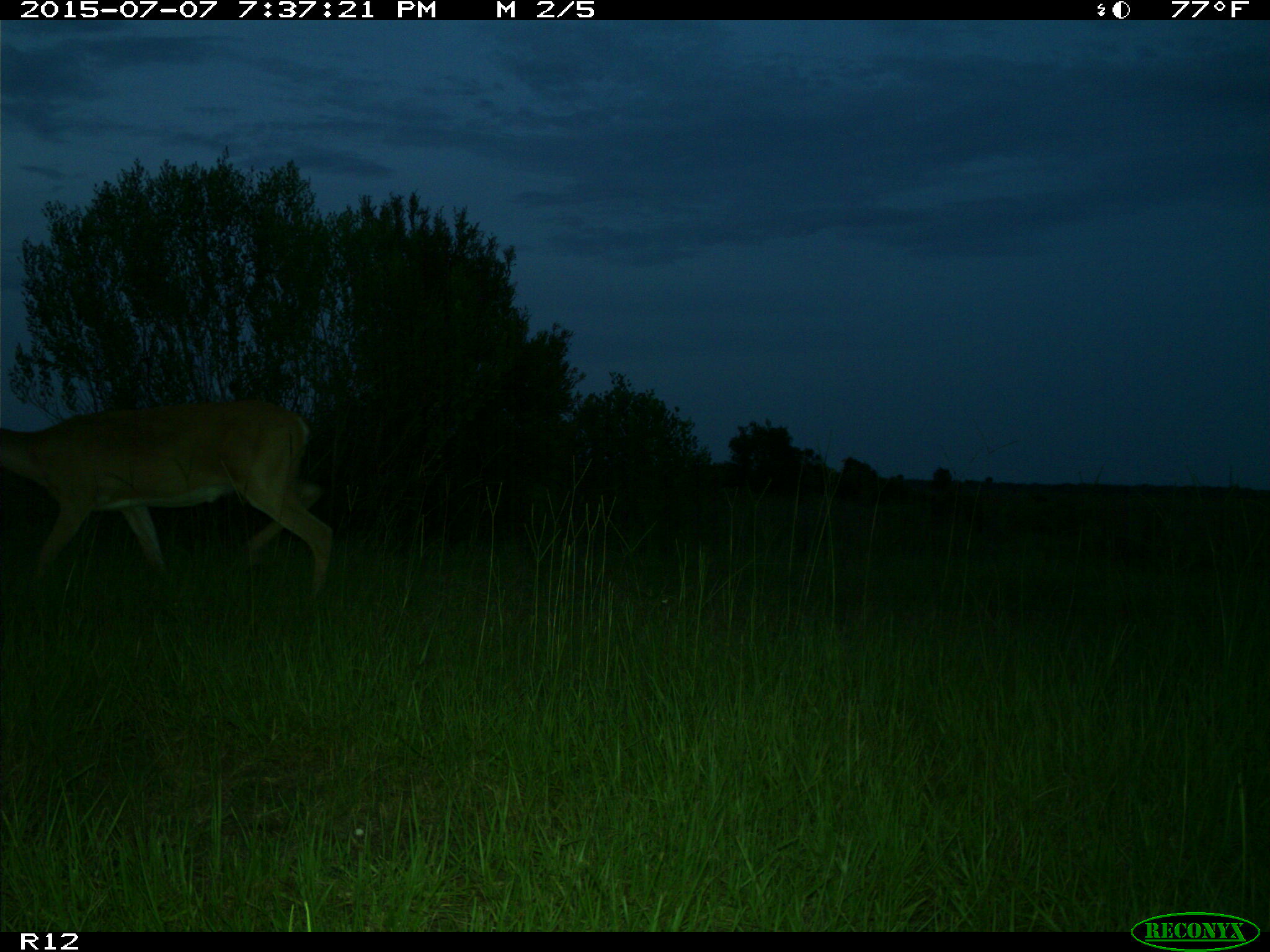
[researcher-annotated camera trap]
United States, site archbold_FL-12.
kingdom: Animalia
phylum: Chordata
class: Mammalia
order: Artiodactyla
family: Cervidae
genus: Odocoileus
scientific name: Odocoileus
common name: deer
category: unidentified deer